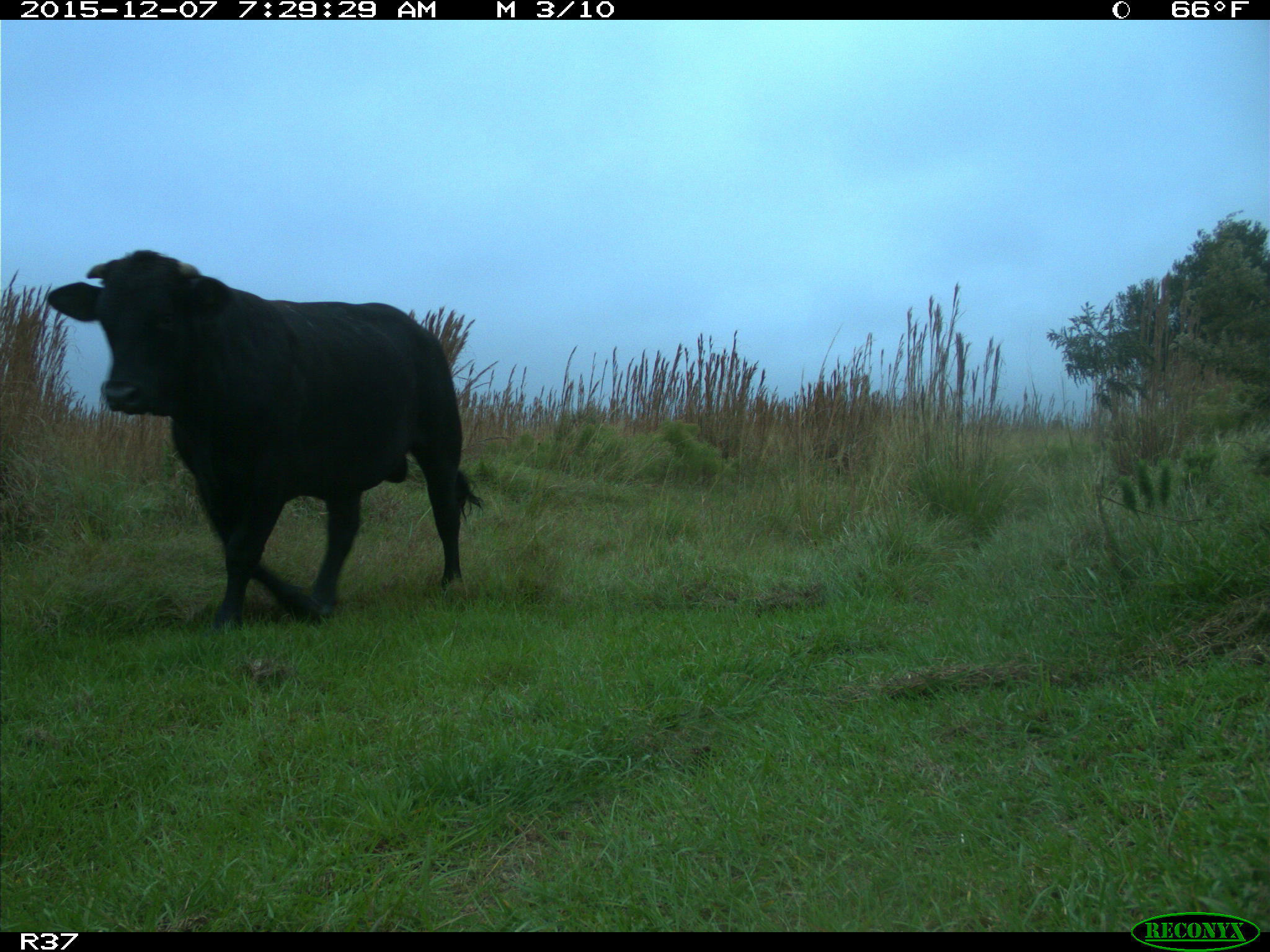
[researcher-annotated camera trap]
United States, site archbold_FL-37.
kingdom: Animalia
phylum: Chordata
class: Mammalia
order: Artiodactyla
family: Bovidae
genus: Bos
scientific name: Bos taurus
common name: domestic cow